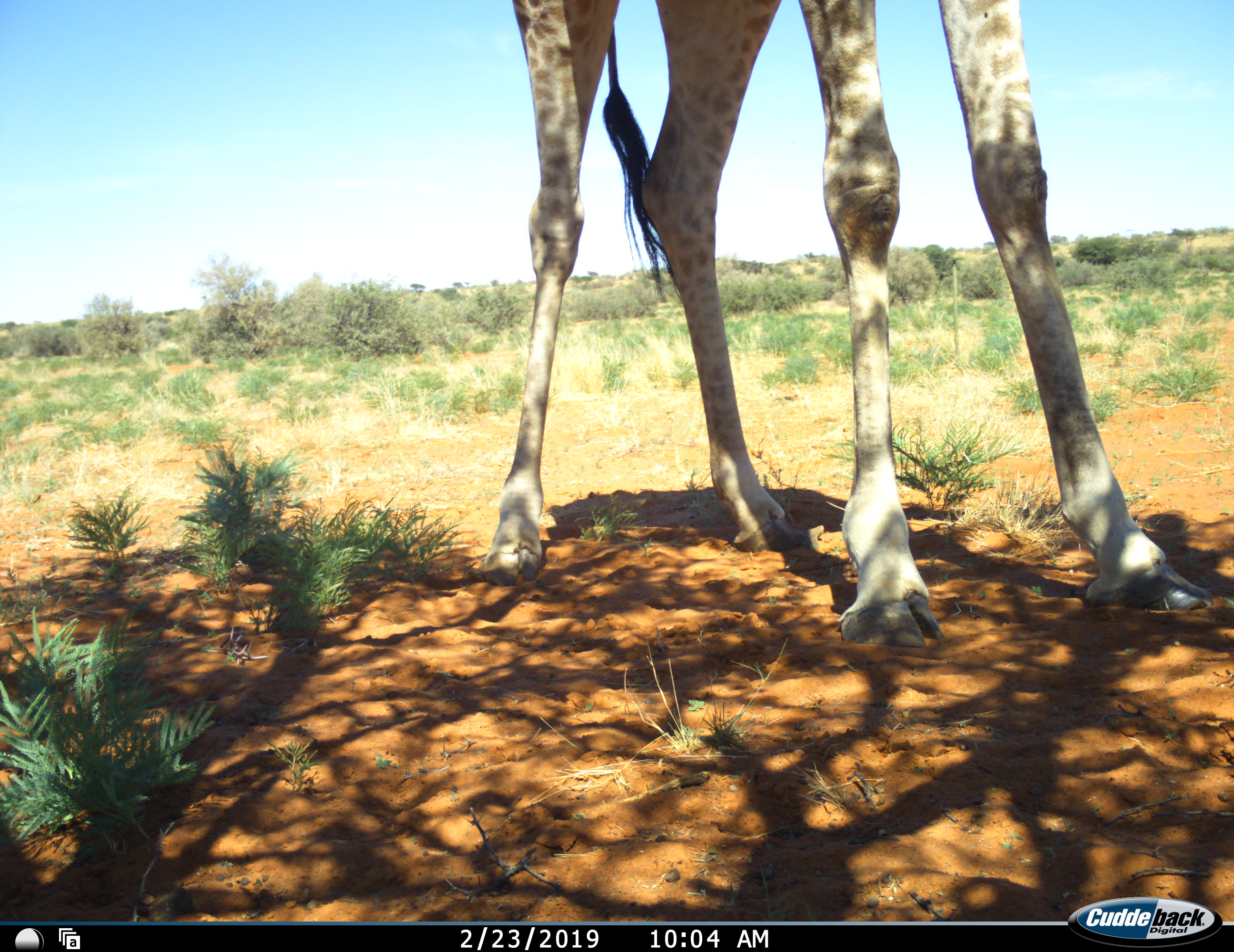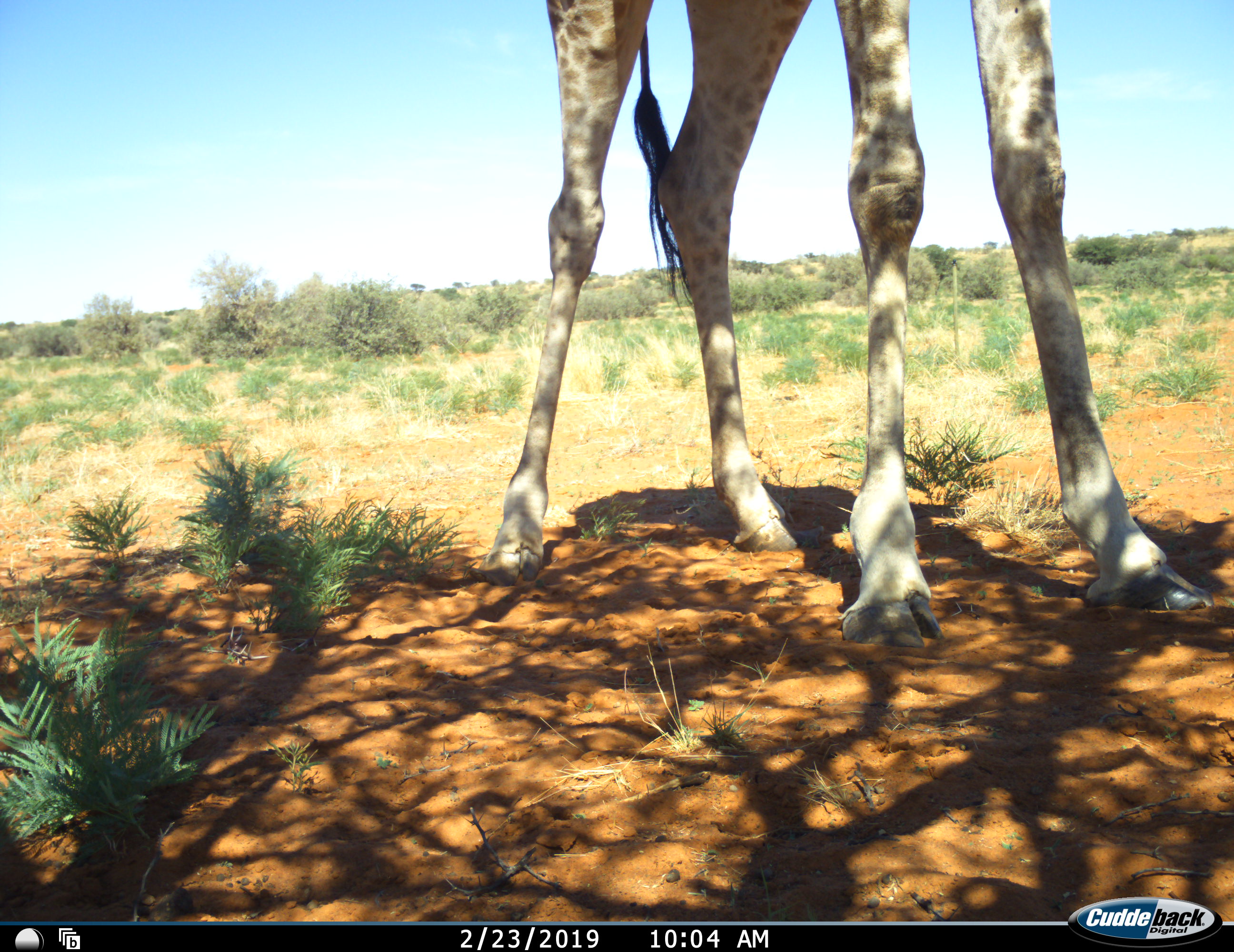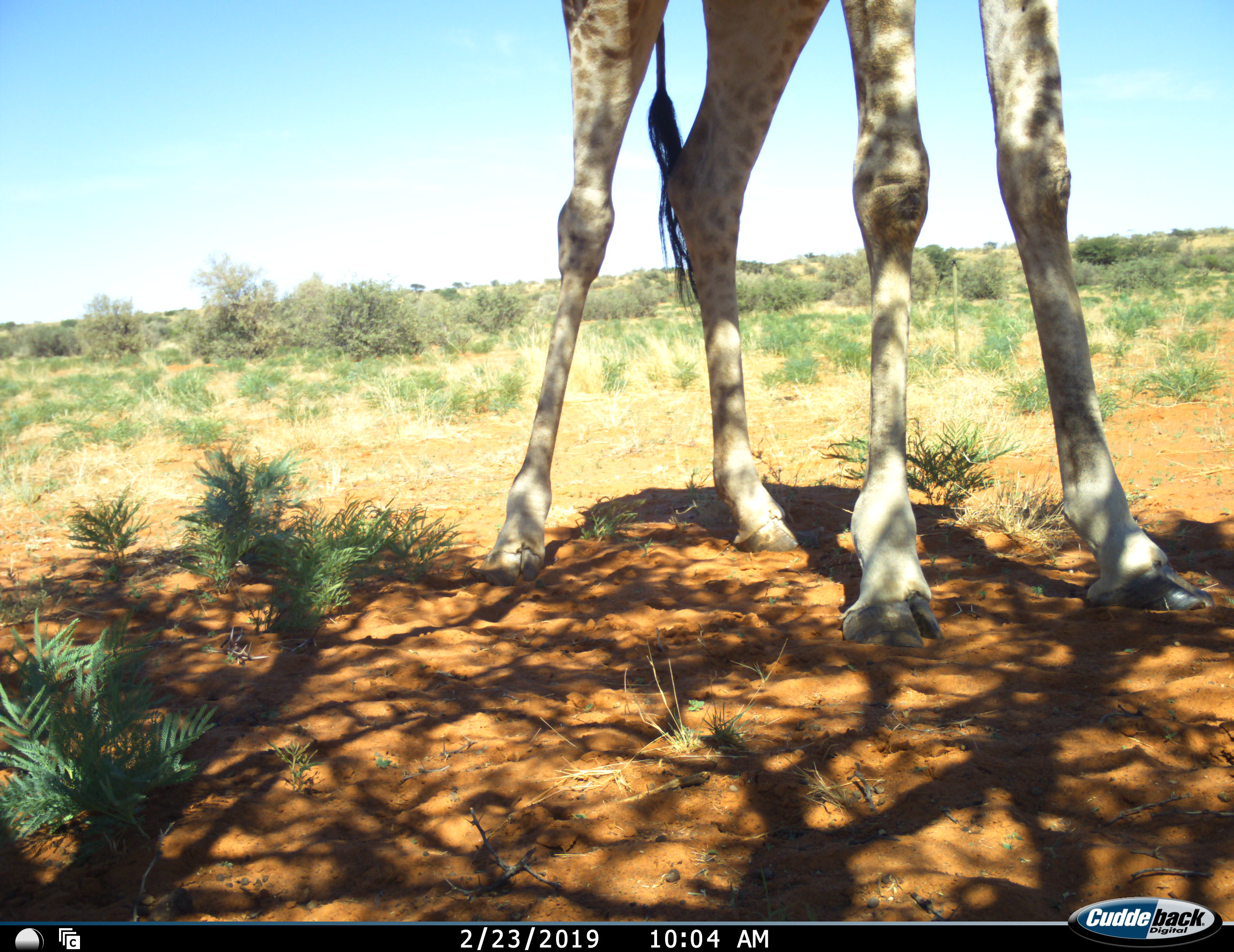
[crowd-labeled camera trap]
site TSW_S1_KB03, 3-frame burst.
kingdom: Animalia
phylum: Chordata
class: Mammalia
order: Artiodactyla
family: Giraffidae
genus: Giraffa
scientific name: Giraffa camelopardalis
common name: giraffe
Giraffe (Giraffa camelopardalis), count 1. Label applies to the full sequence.